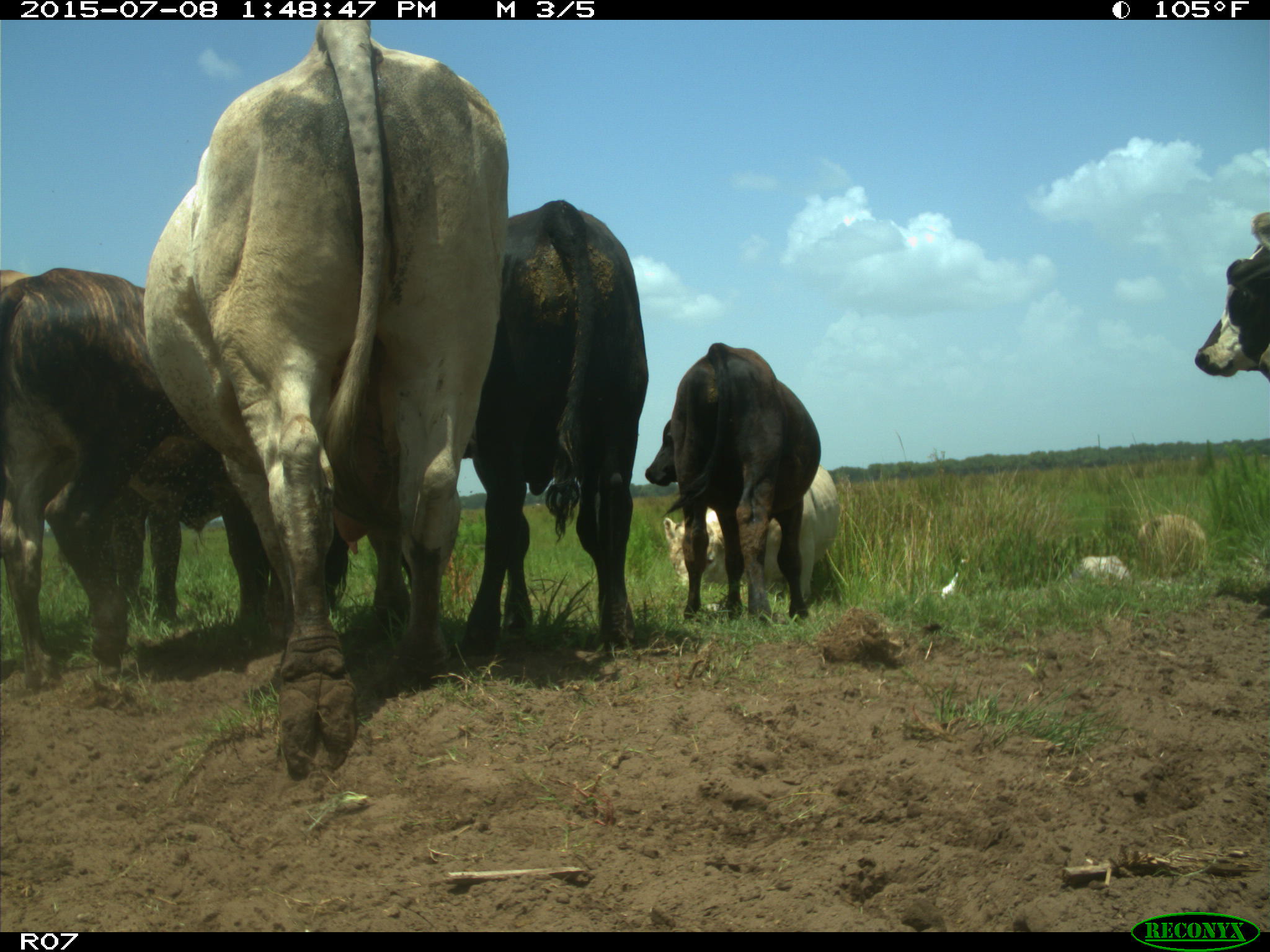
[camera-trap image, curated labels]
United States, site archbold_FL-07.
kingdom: Animalia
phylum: Chordata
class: Mammalia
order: Artiodactyla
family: Bovidae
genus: Bos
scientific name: Bos taurus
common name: domestic cow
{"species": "Bos taurus (domestic cow)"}